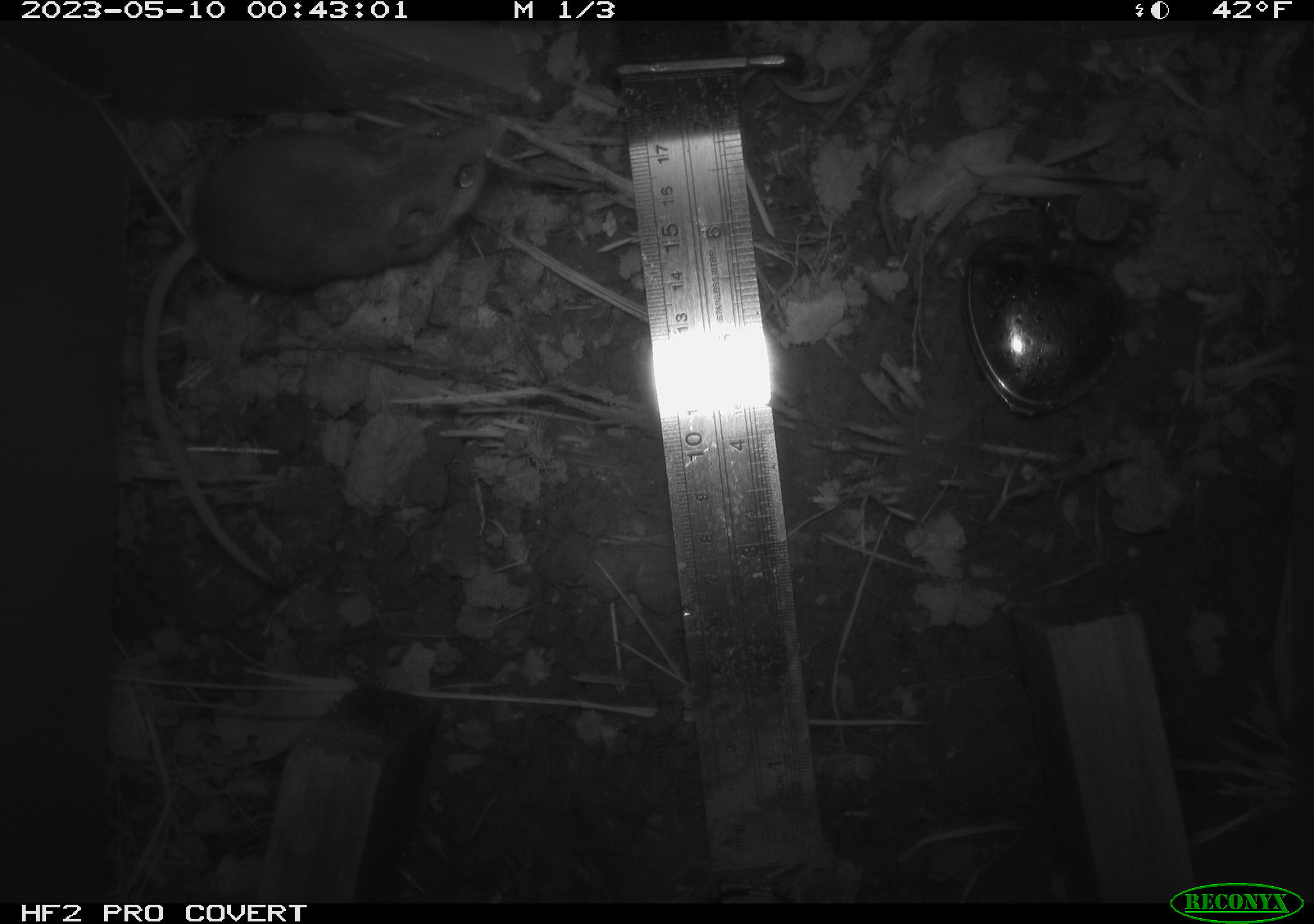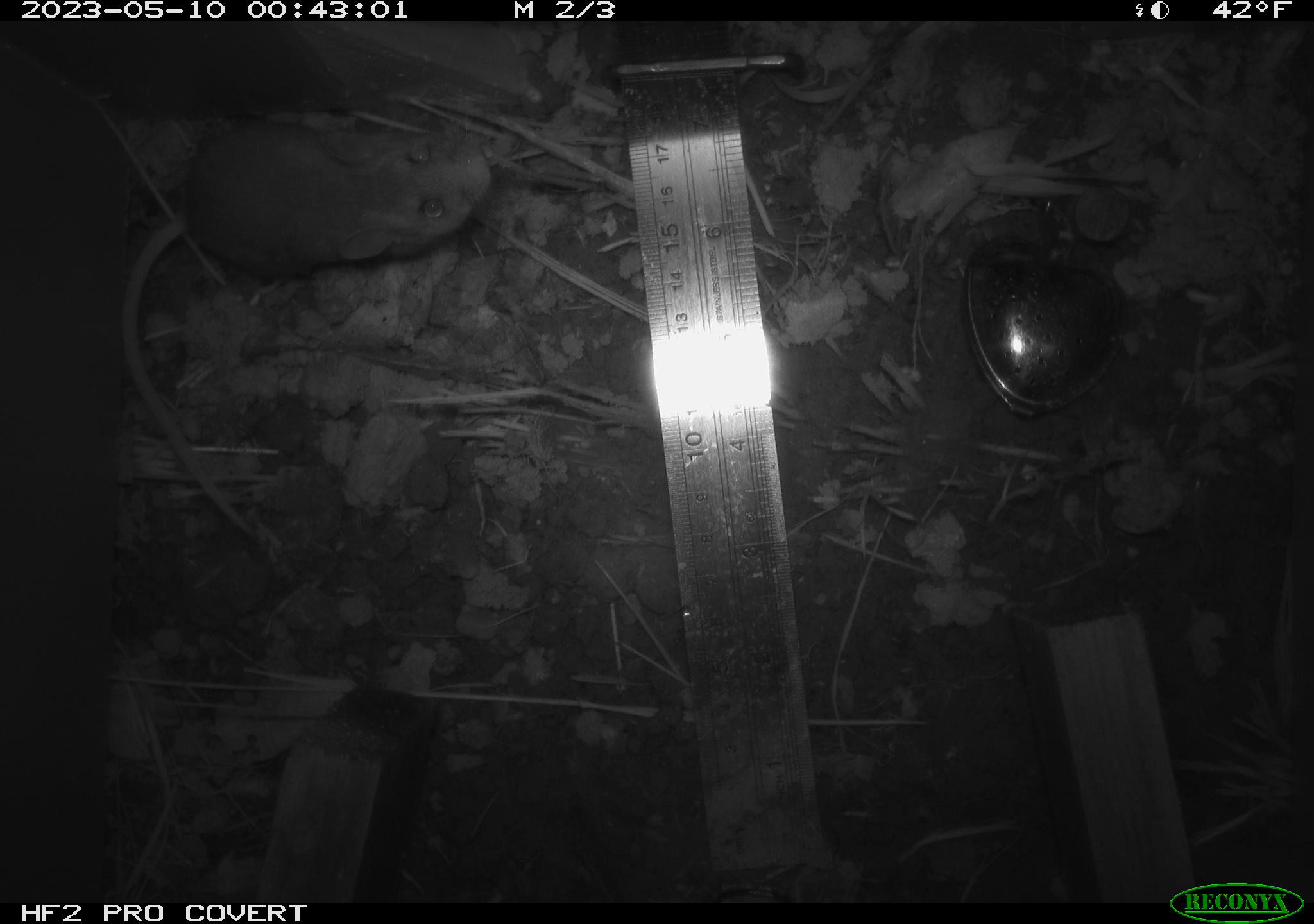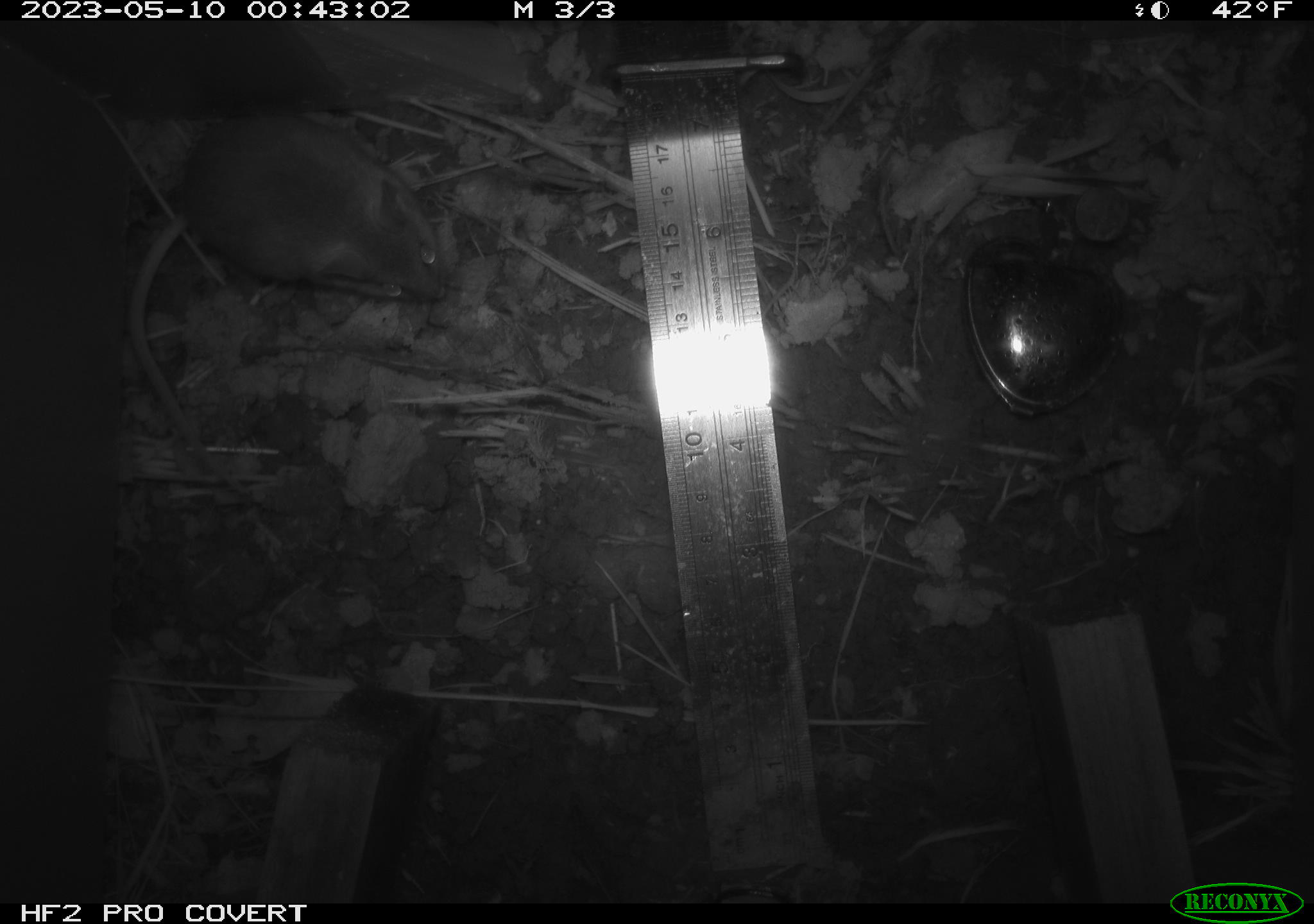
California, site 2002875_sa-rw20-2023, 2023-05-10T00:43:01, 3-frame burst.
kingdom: Animalia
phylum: Chordata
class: Mammalia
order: Rodentia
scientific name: Rodentia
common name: mouse species